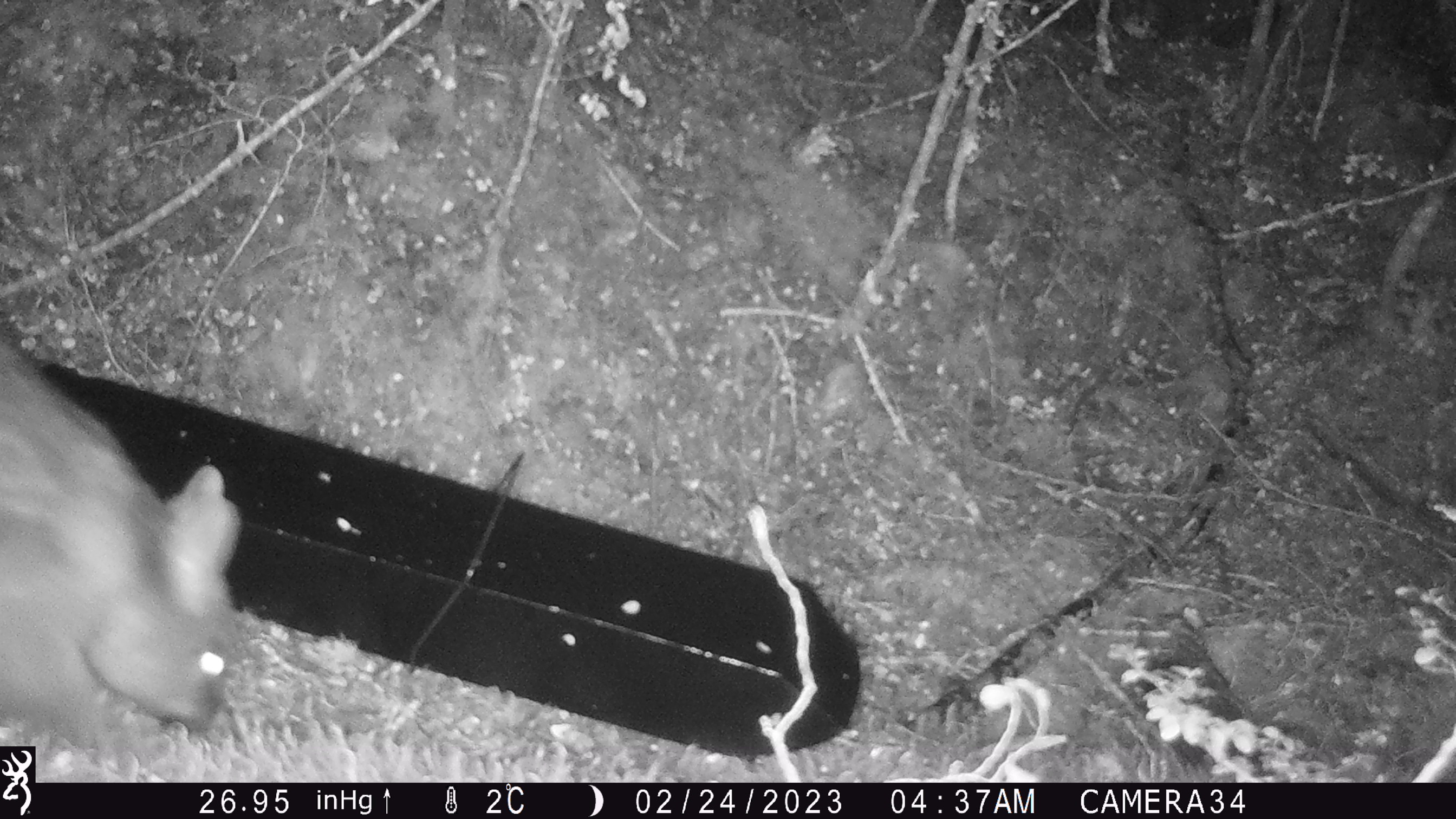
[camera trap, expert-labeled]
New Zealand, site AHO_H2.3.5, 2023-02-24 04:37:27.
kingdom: Animalia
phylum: Chordata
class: Mammalia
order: Carnivora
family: Mustelidae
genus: Mustela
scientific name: Mustela erminea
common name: stoat